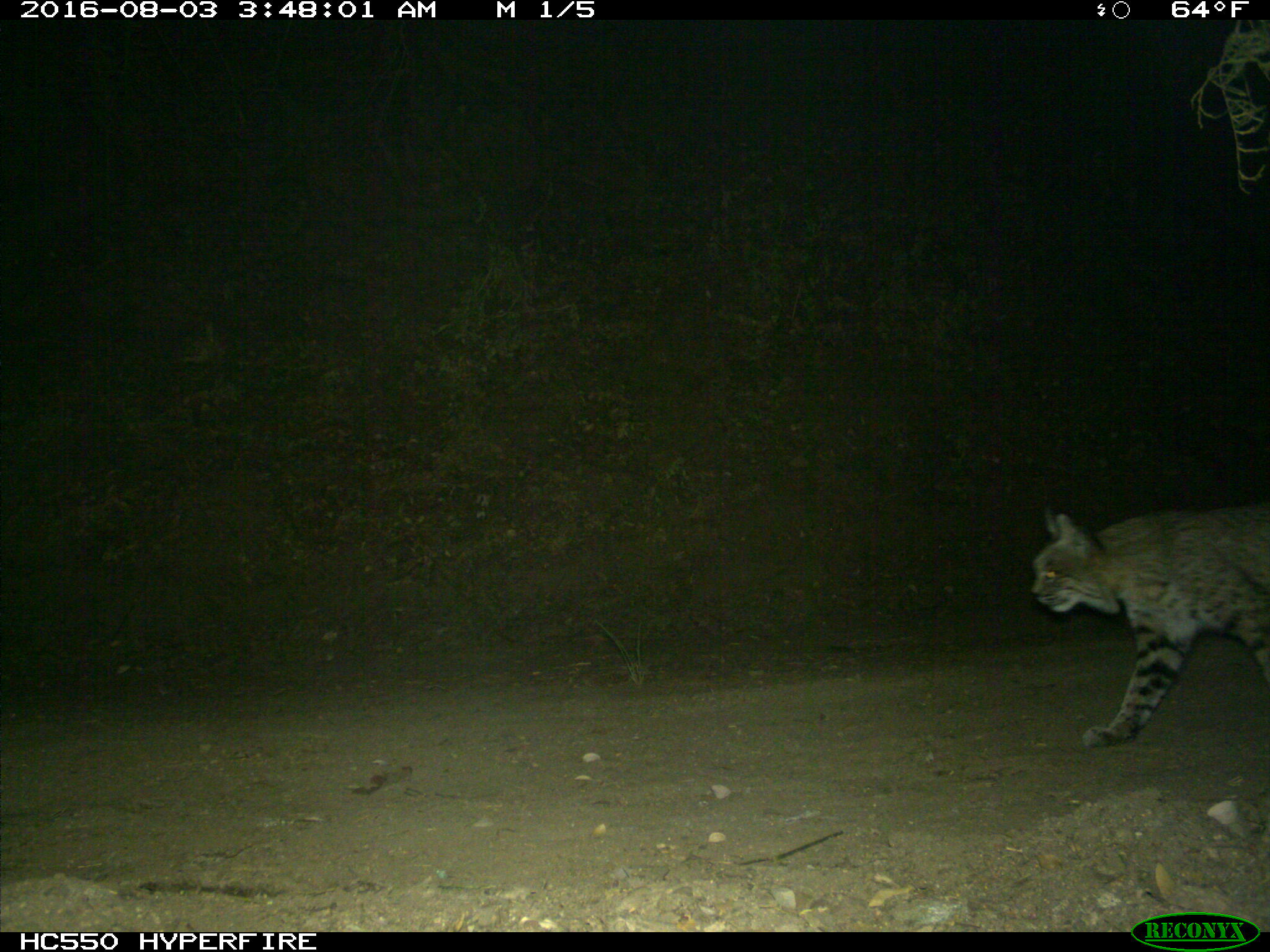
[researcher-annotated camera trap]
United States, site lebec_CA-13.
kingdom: Animalia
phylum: Chordata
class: Mammalia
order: Carnivora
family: Felidae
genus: Lynx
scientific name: Lynx rufus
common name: bobcat